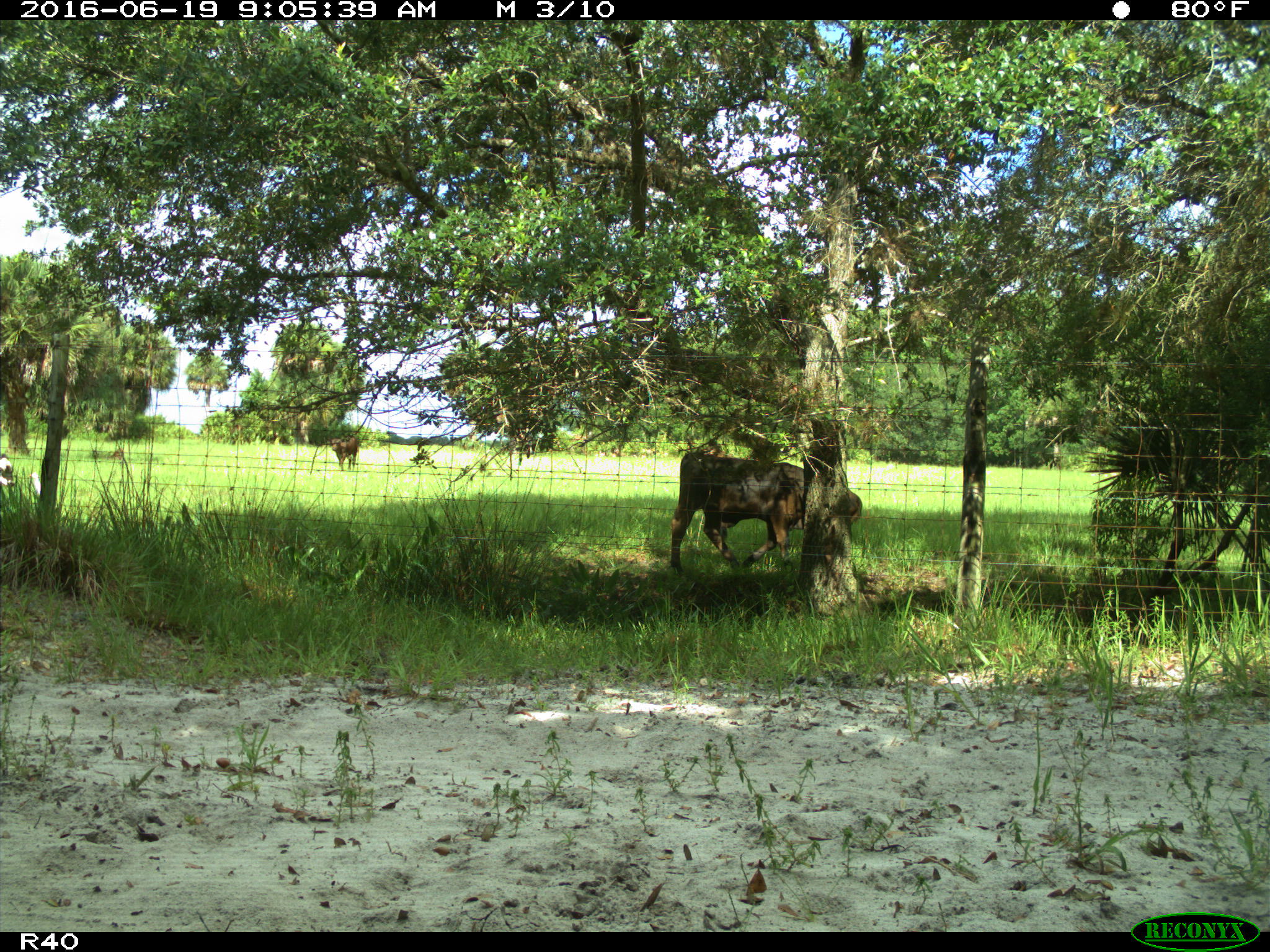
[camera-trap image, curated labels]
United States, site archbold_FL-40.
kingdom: Animalia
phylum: Chordata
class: Mammalia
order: Artiodactyla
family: Bovidae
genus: Bos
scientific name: Bos taurus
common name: domestic cow